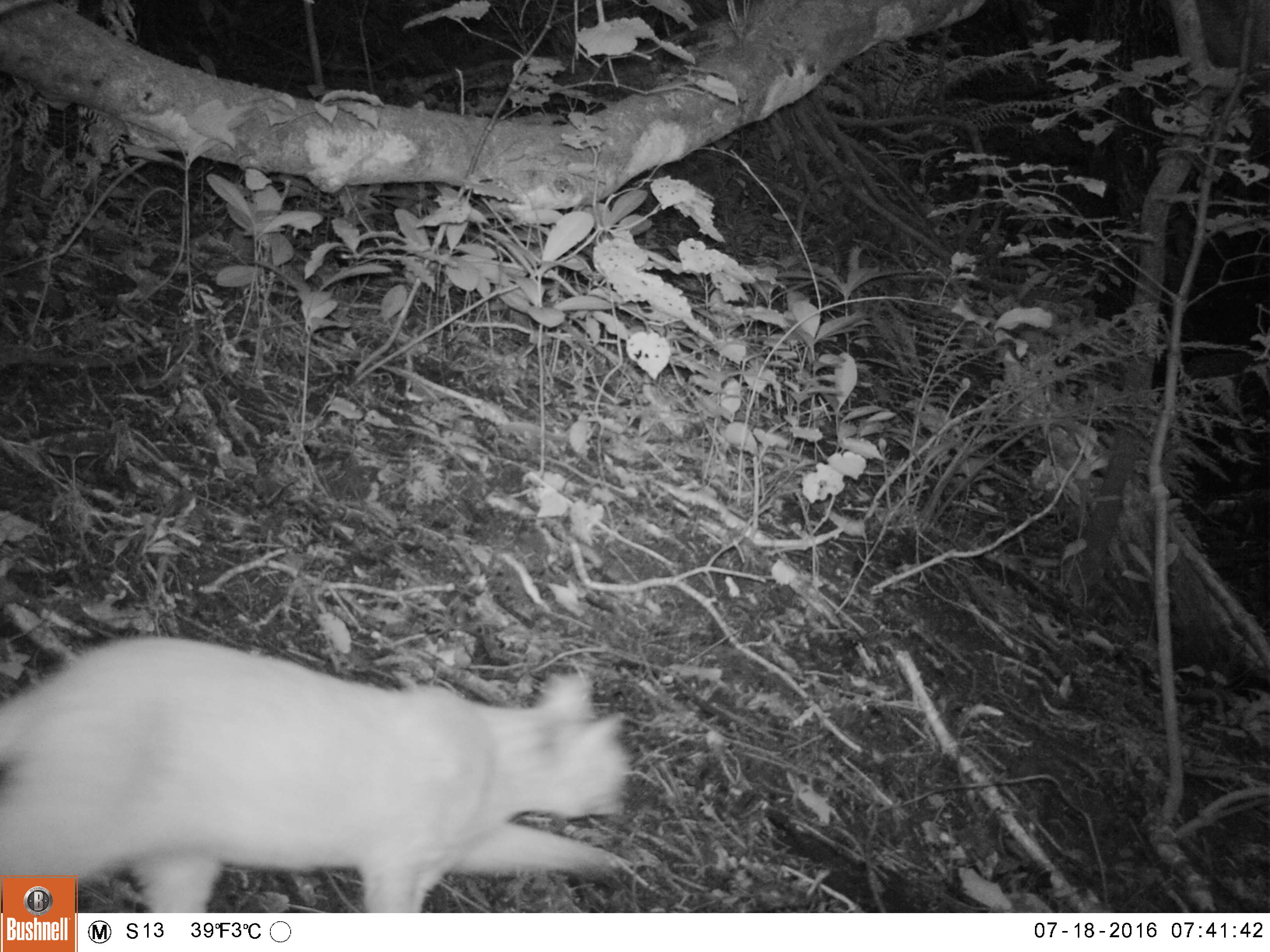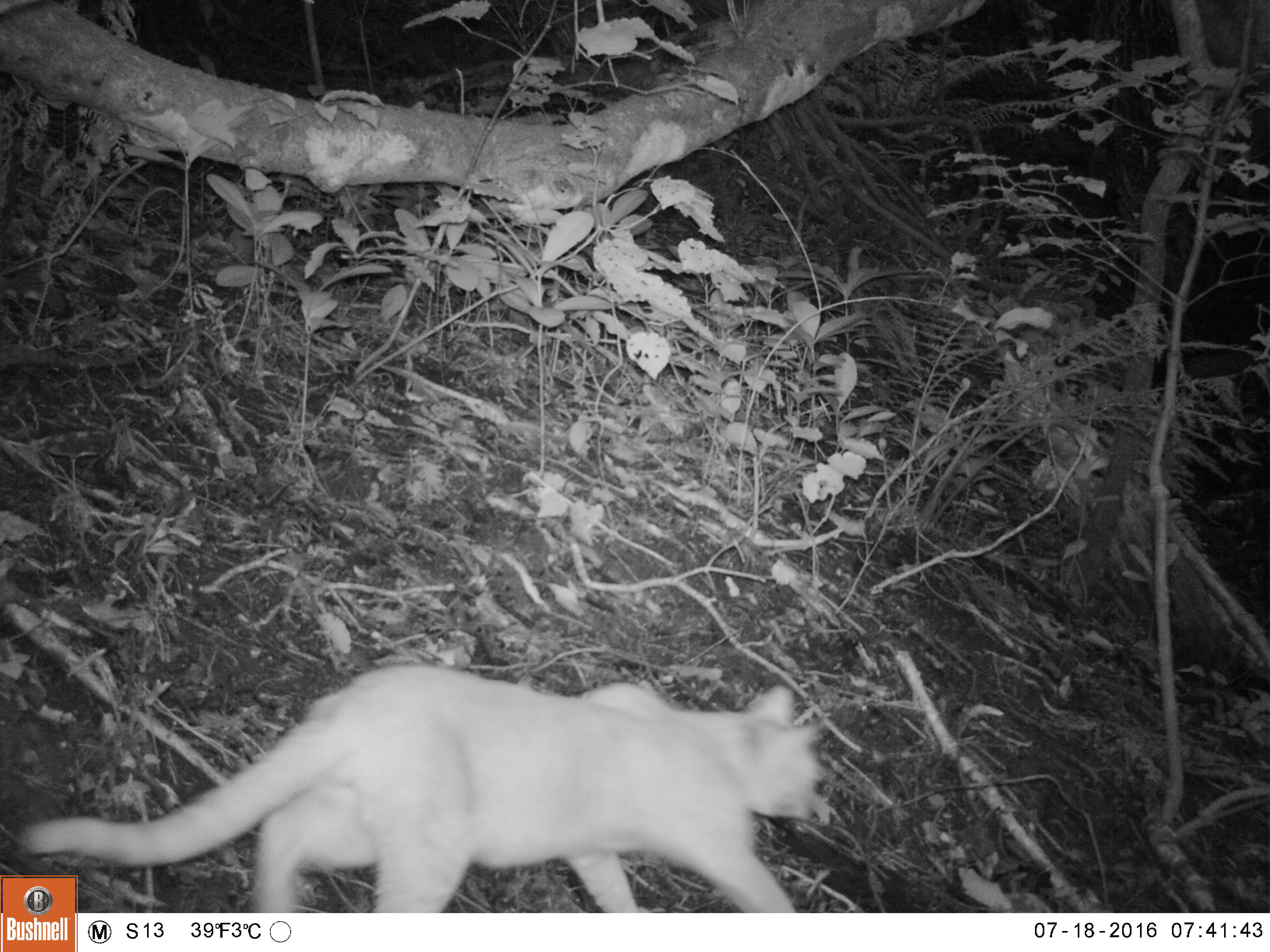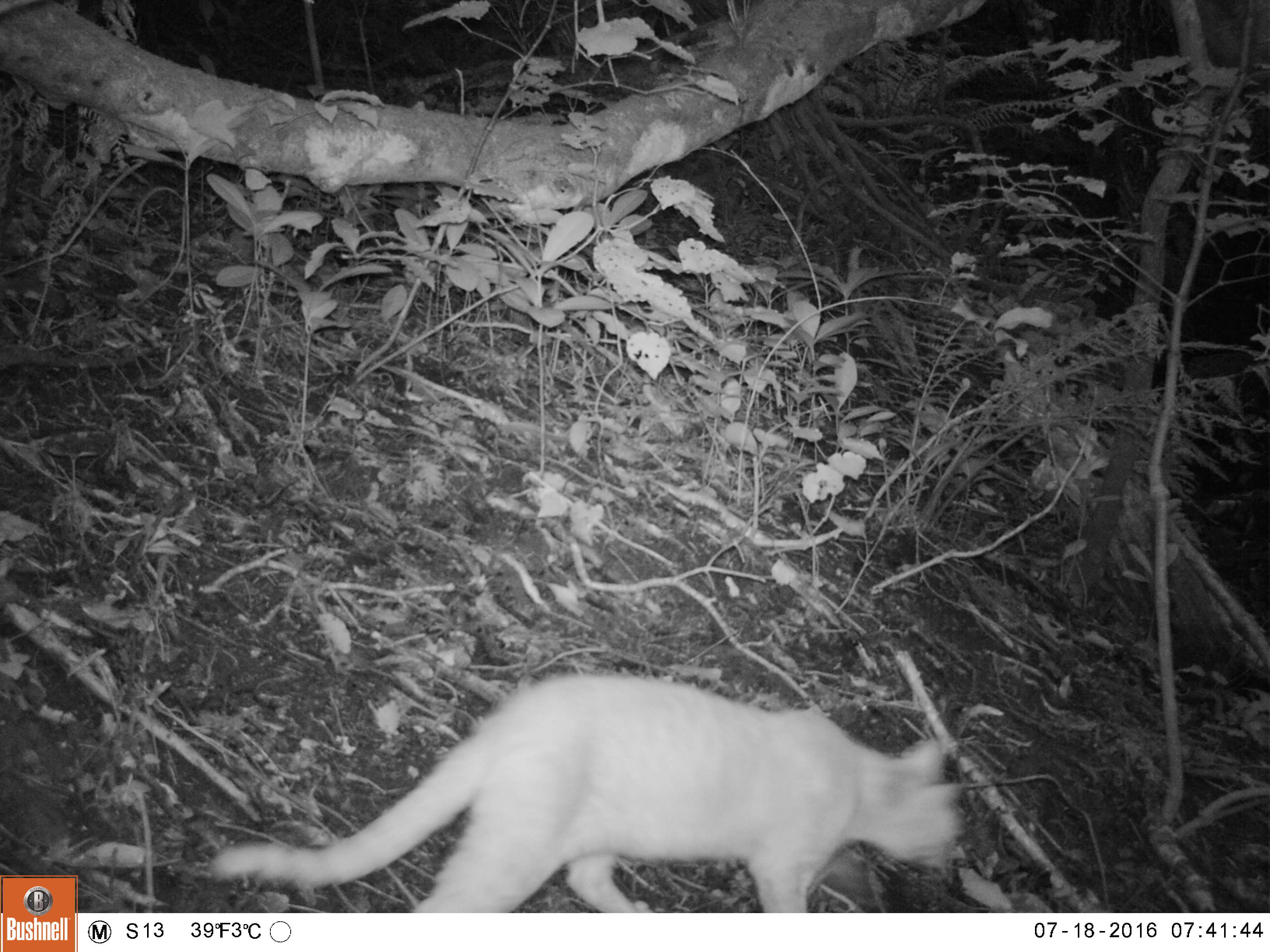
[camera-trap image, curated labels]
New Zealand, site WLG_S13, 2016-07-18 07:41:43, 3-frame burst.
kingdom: Animalia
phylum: Chordata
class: Mammalia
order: Carnivora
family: Felidae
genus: Felis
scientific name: Felis catus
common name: domestic cat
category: cat